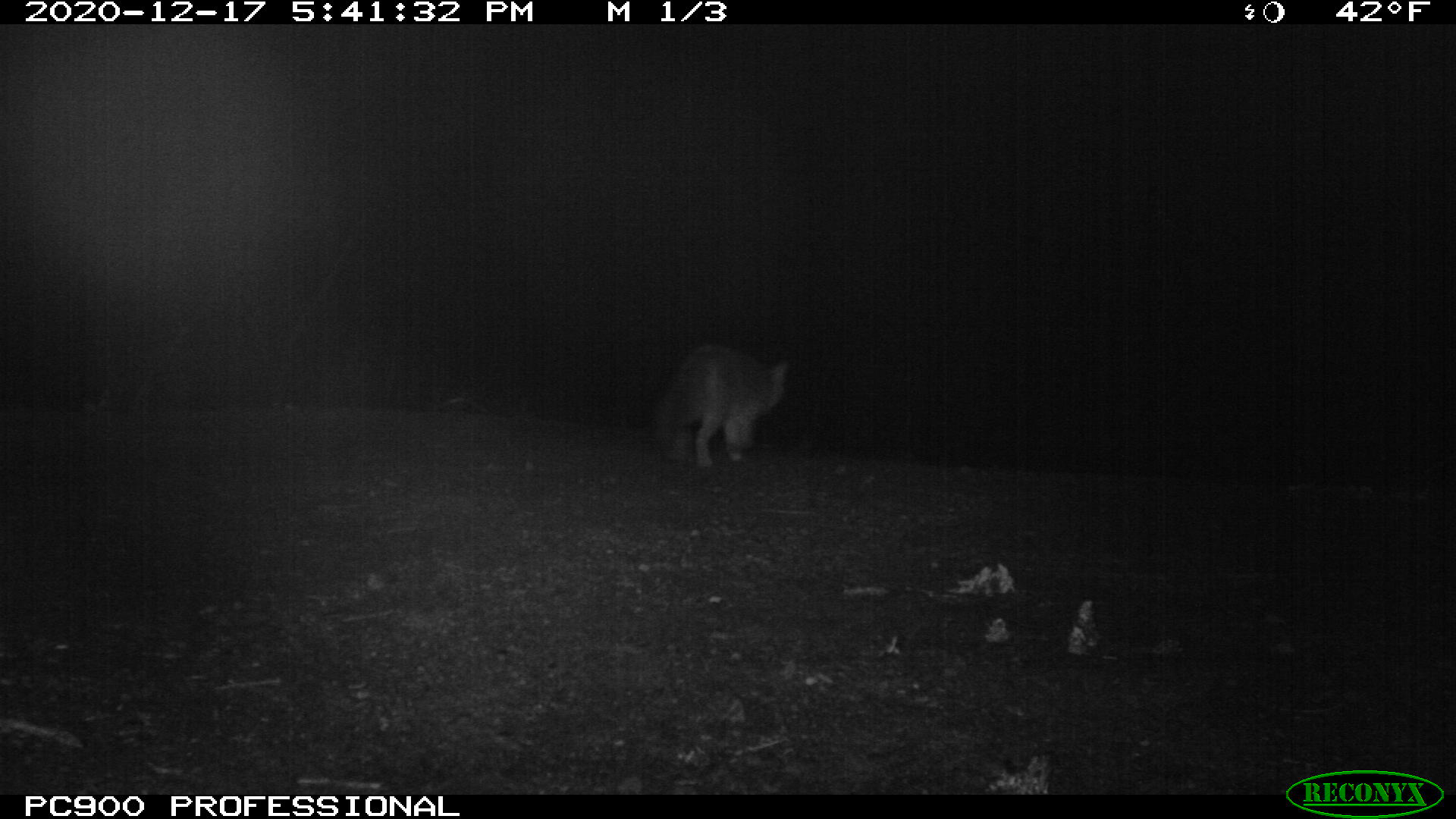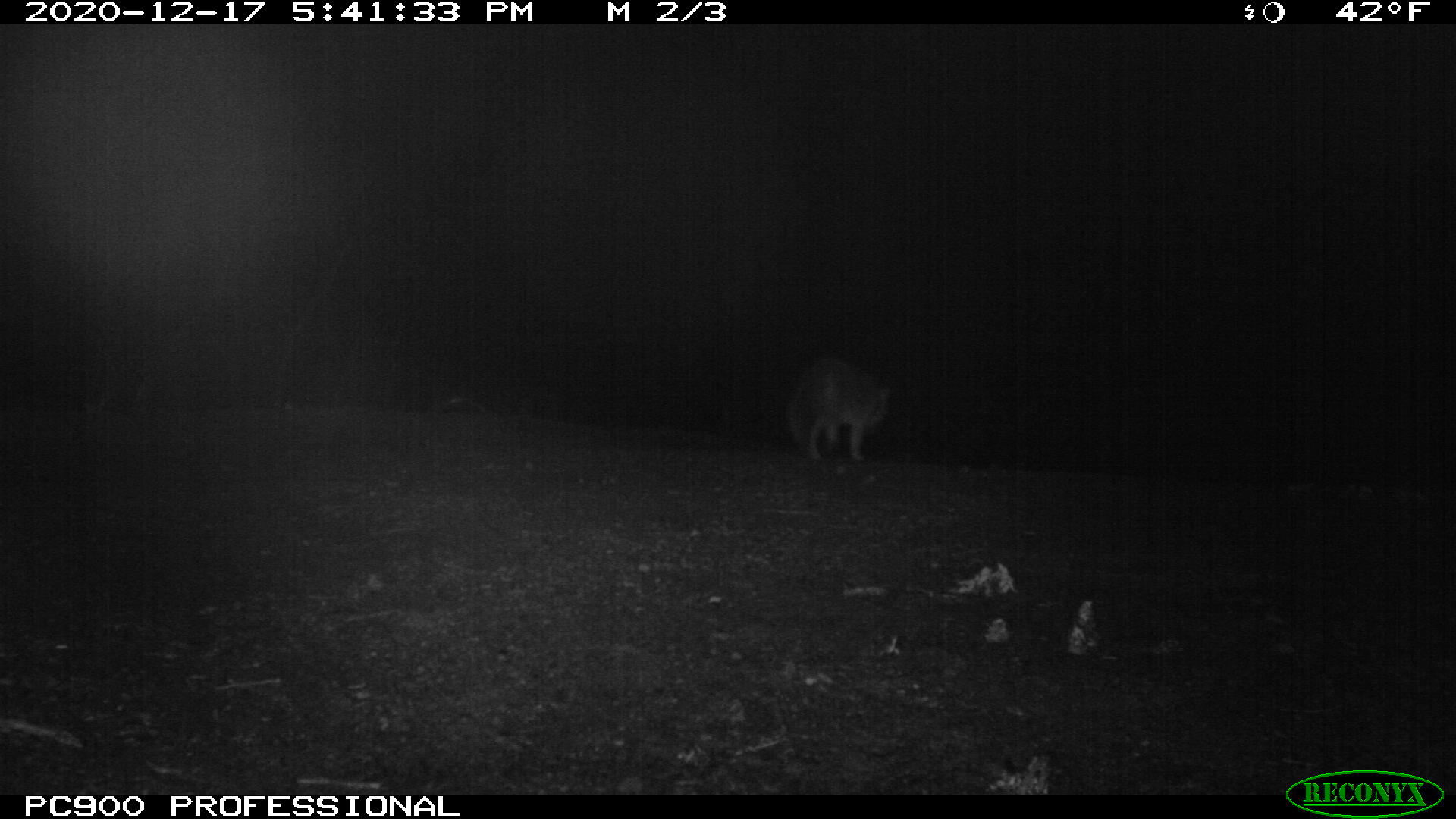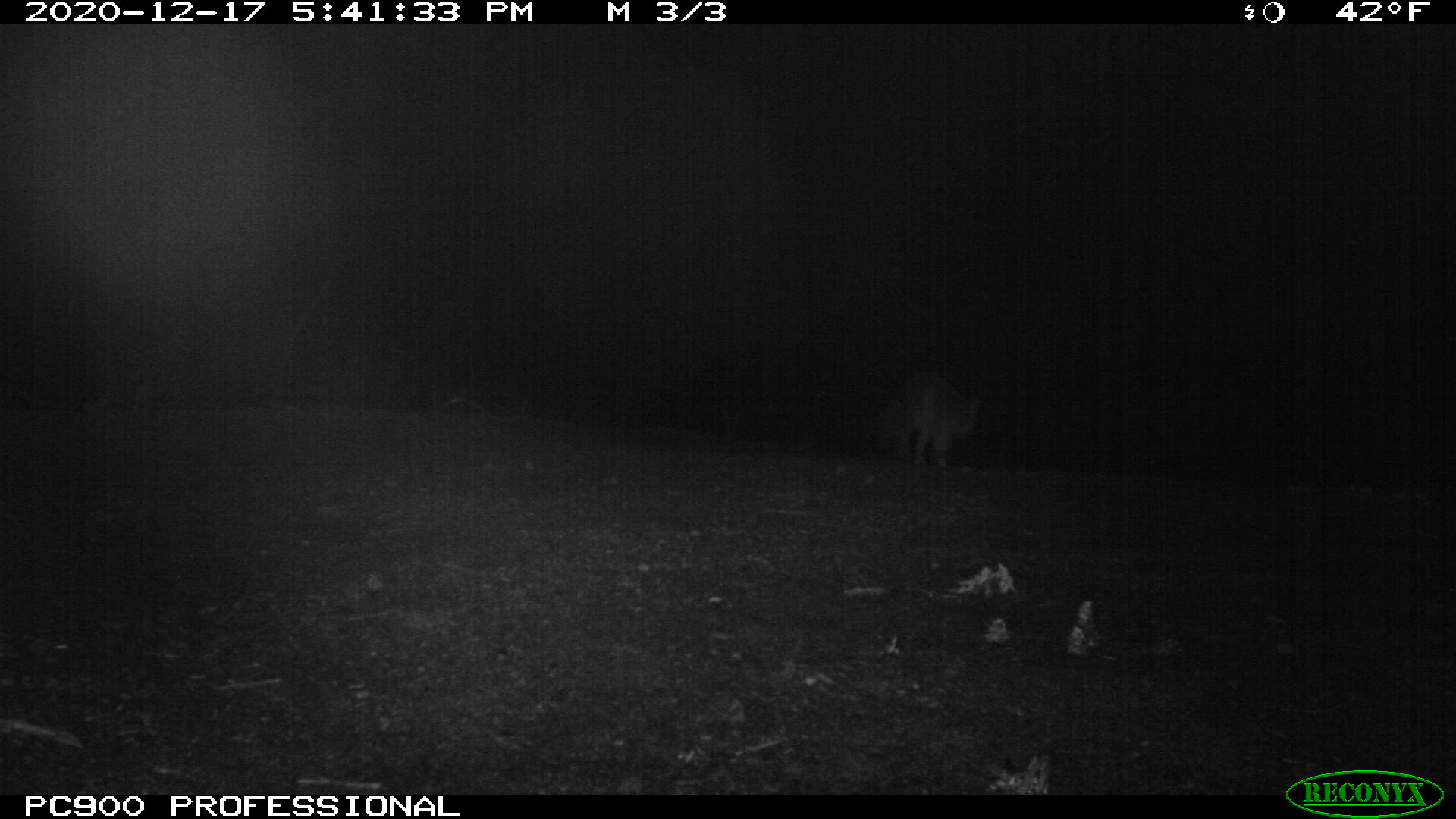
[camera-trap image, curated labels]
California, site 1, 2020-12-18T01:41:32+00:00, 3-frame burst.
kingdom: Animalia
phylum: Chordata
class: Mammalia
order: Carnivora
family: Canidae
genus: Urocyon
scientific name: Urocyon cinereoargenteus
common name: gray fox